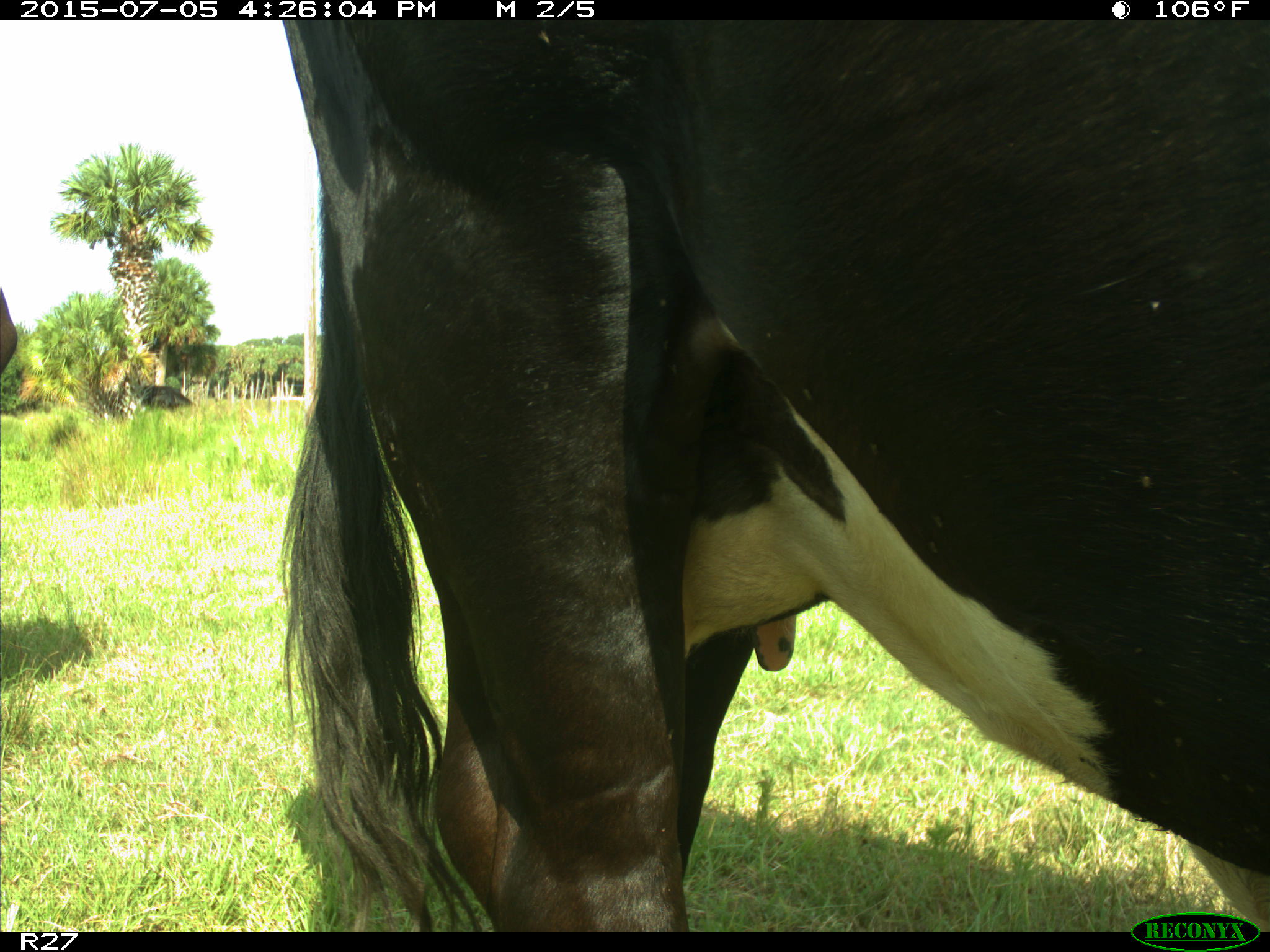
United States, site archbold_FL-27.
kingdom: Animalia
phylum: Chordata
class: Mammalia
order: Artiodactyla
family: Bovidae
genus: Bos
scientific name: Bos taurus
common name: domestic cow